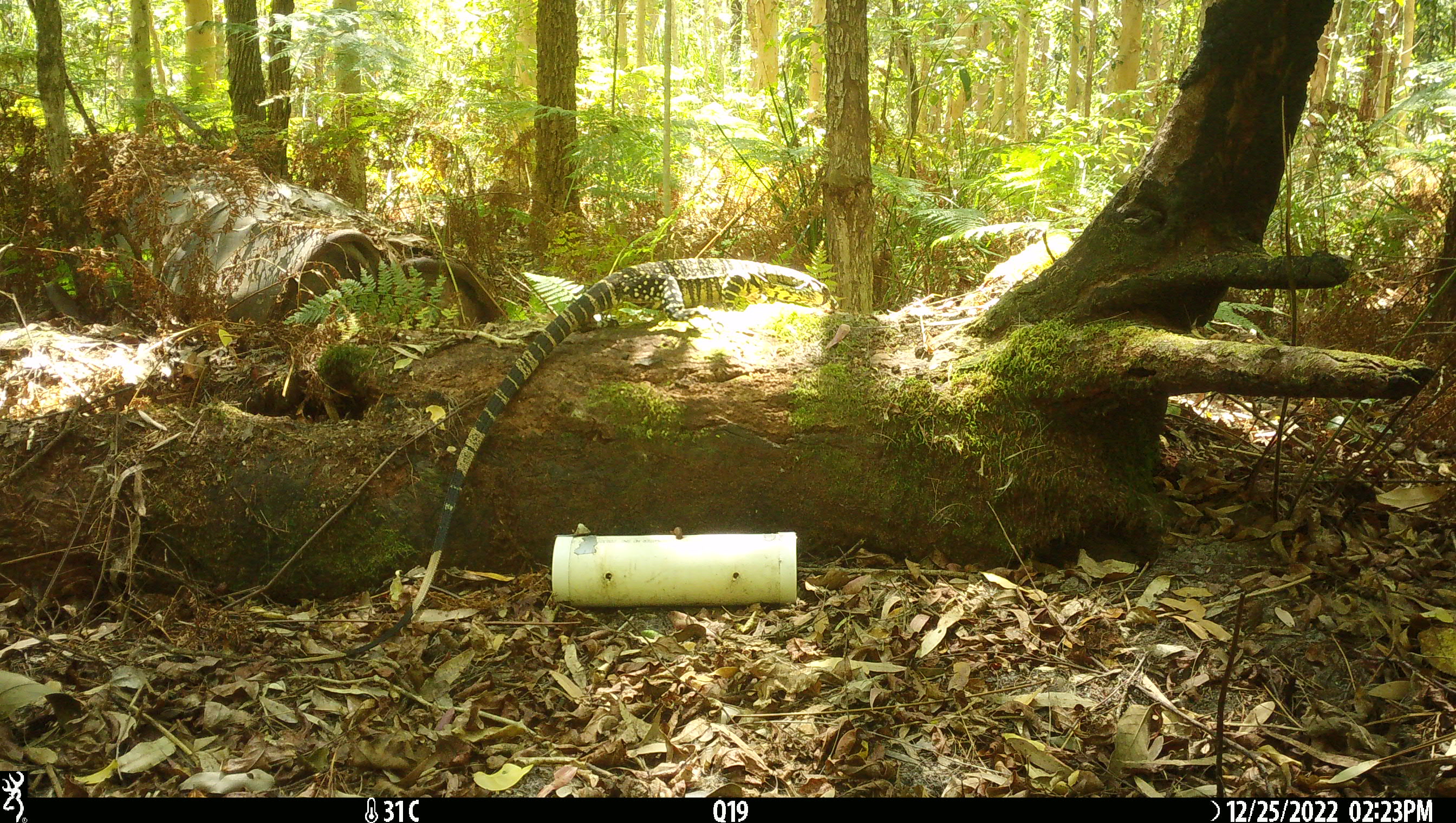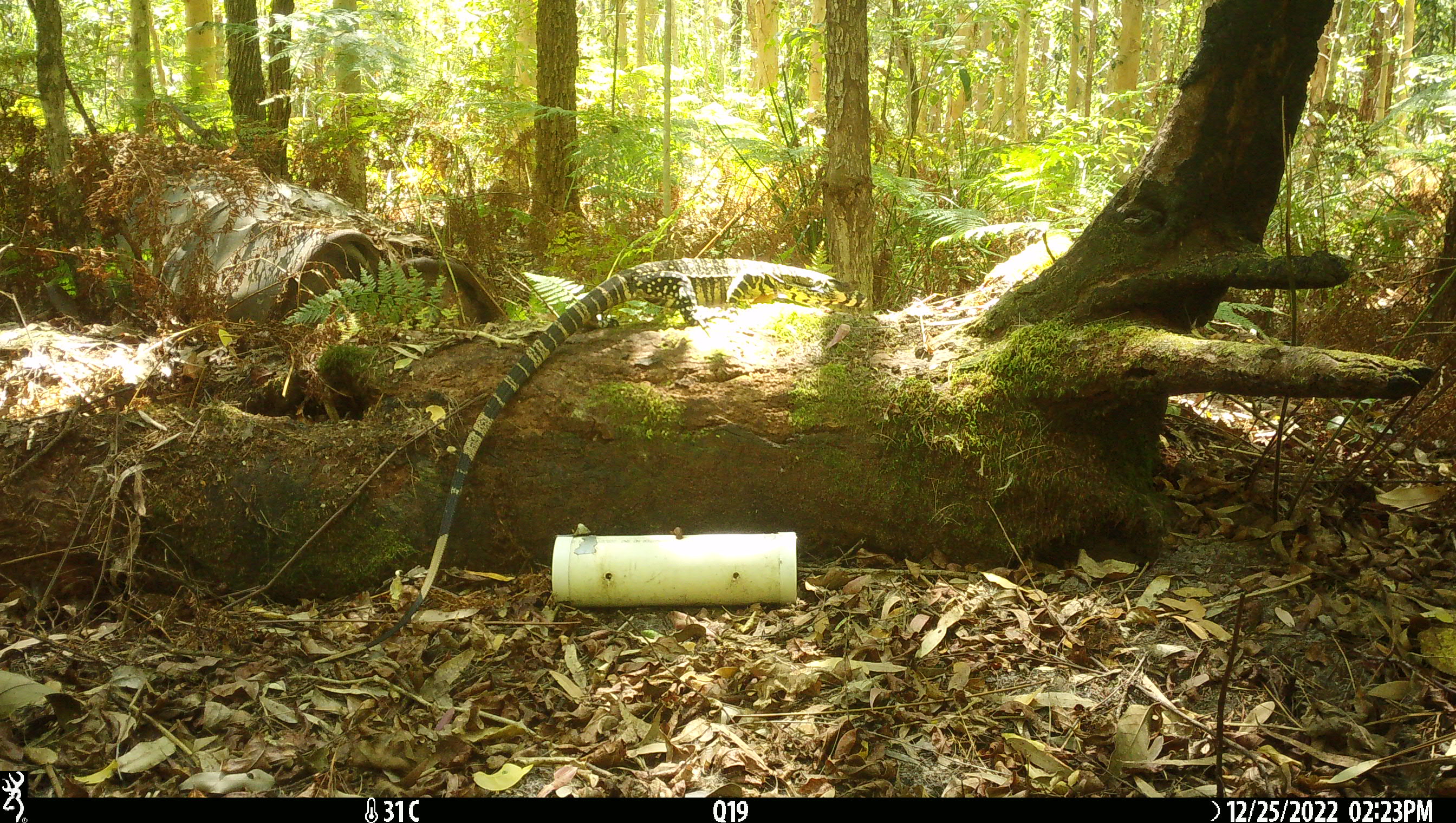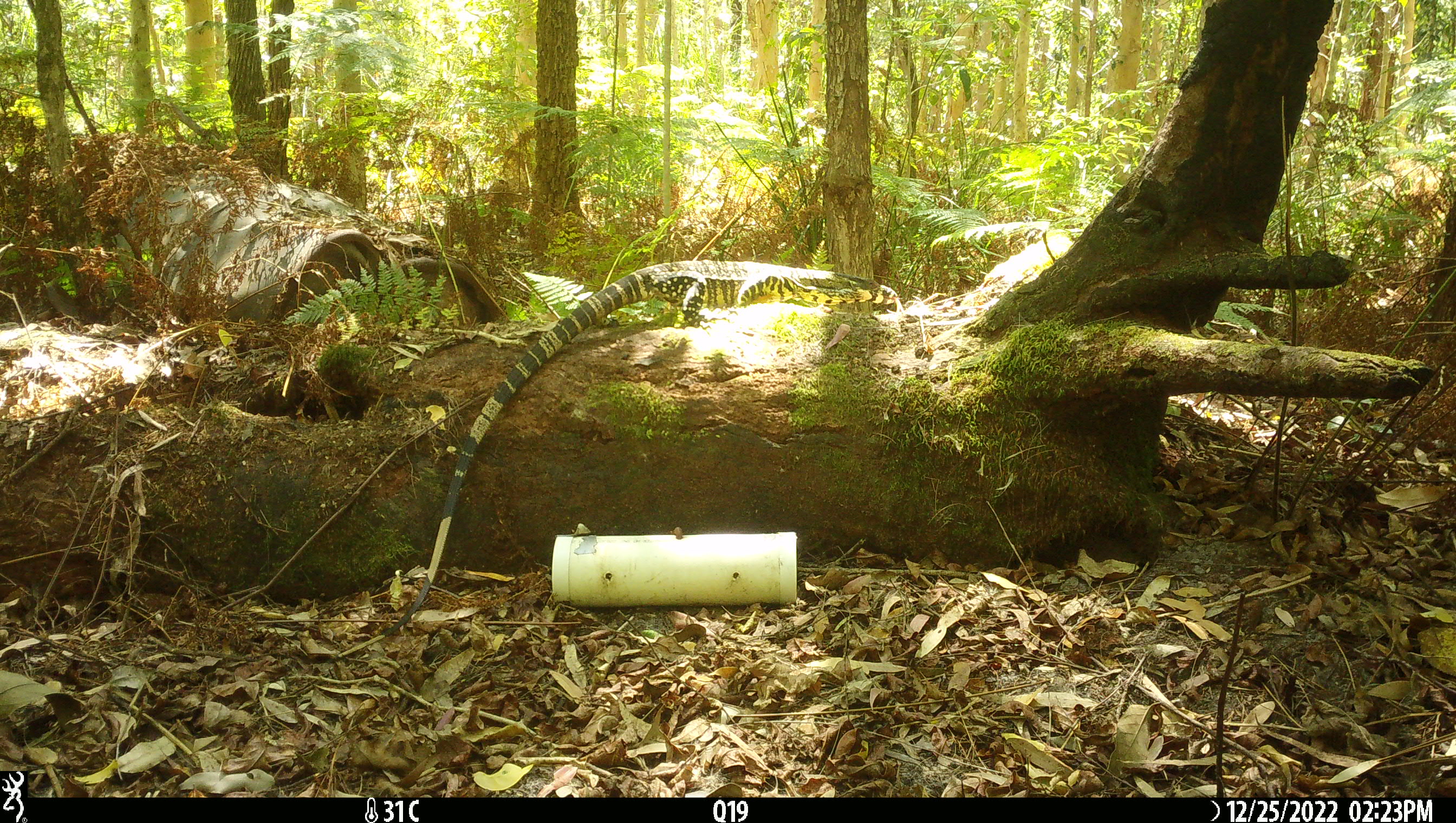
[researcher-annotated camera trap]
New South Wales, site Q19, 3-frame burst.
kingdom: Animalia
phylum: Chordata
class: Reptilia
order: Squamata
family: Varanidae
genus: Varanus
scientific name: Varanus varius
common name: lace monitor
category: goanna